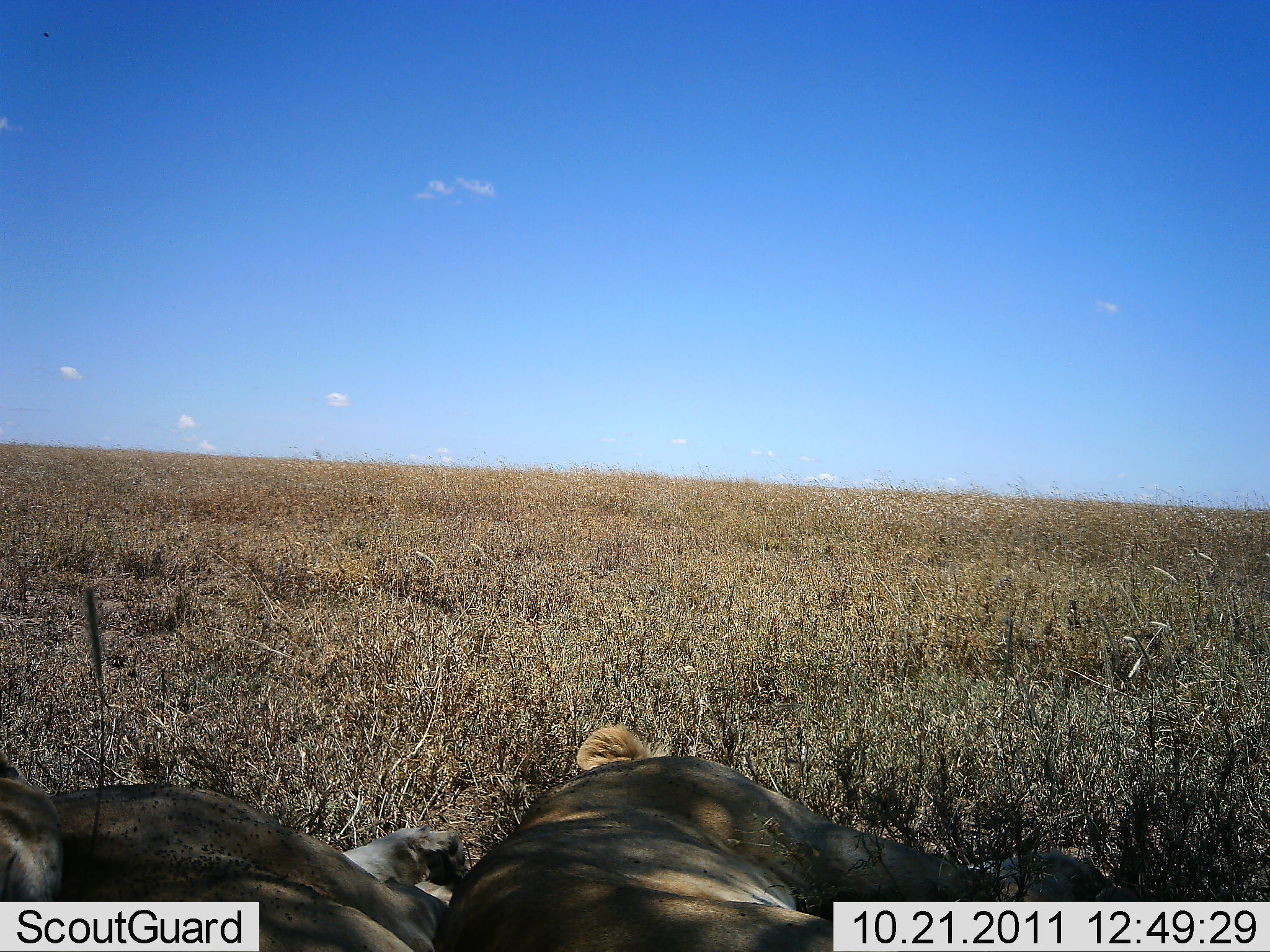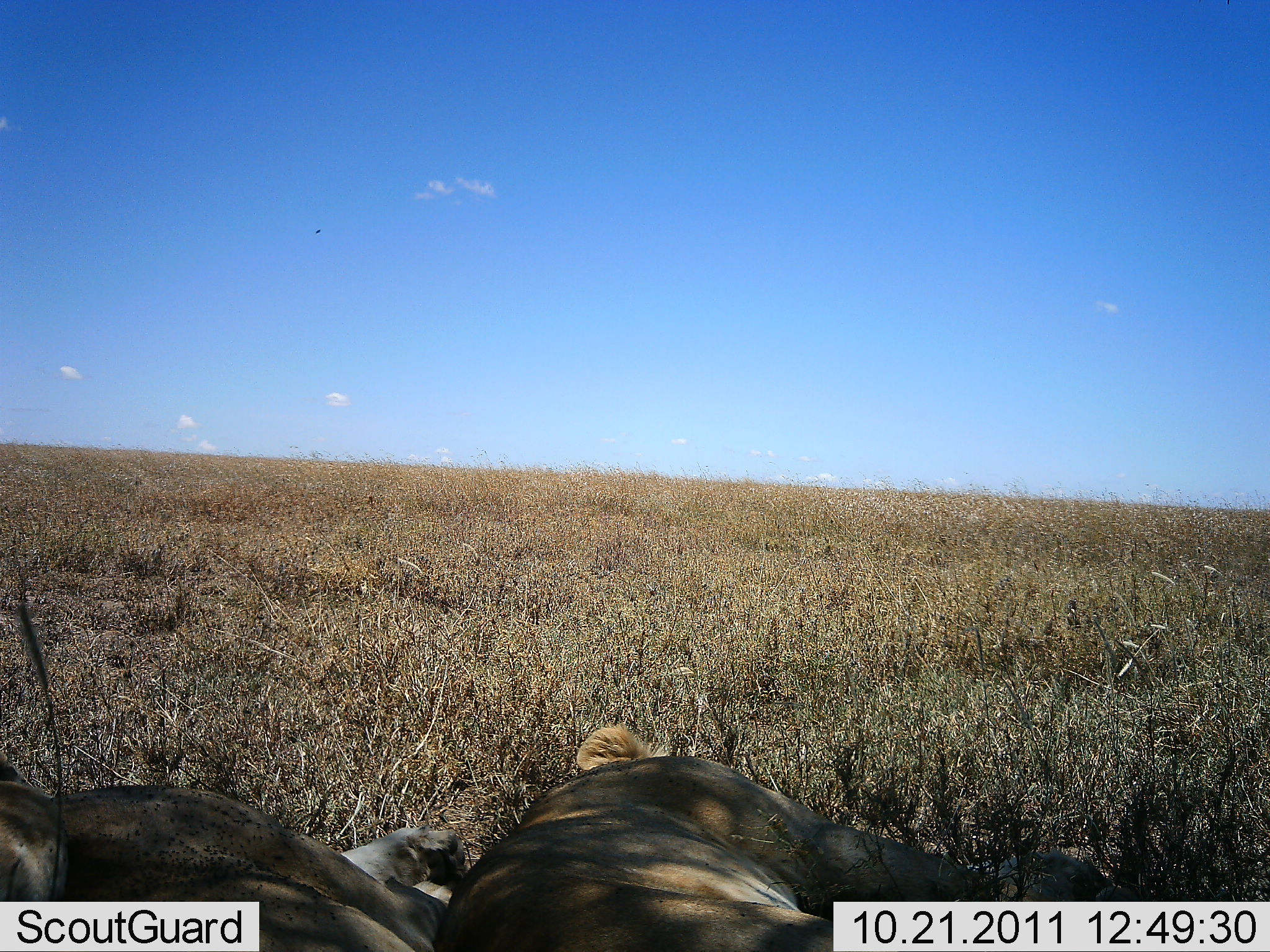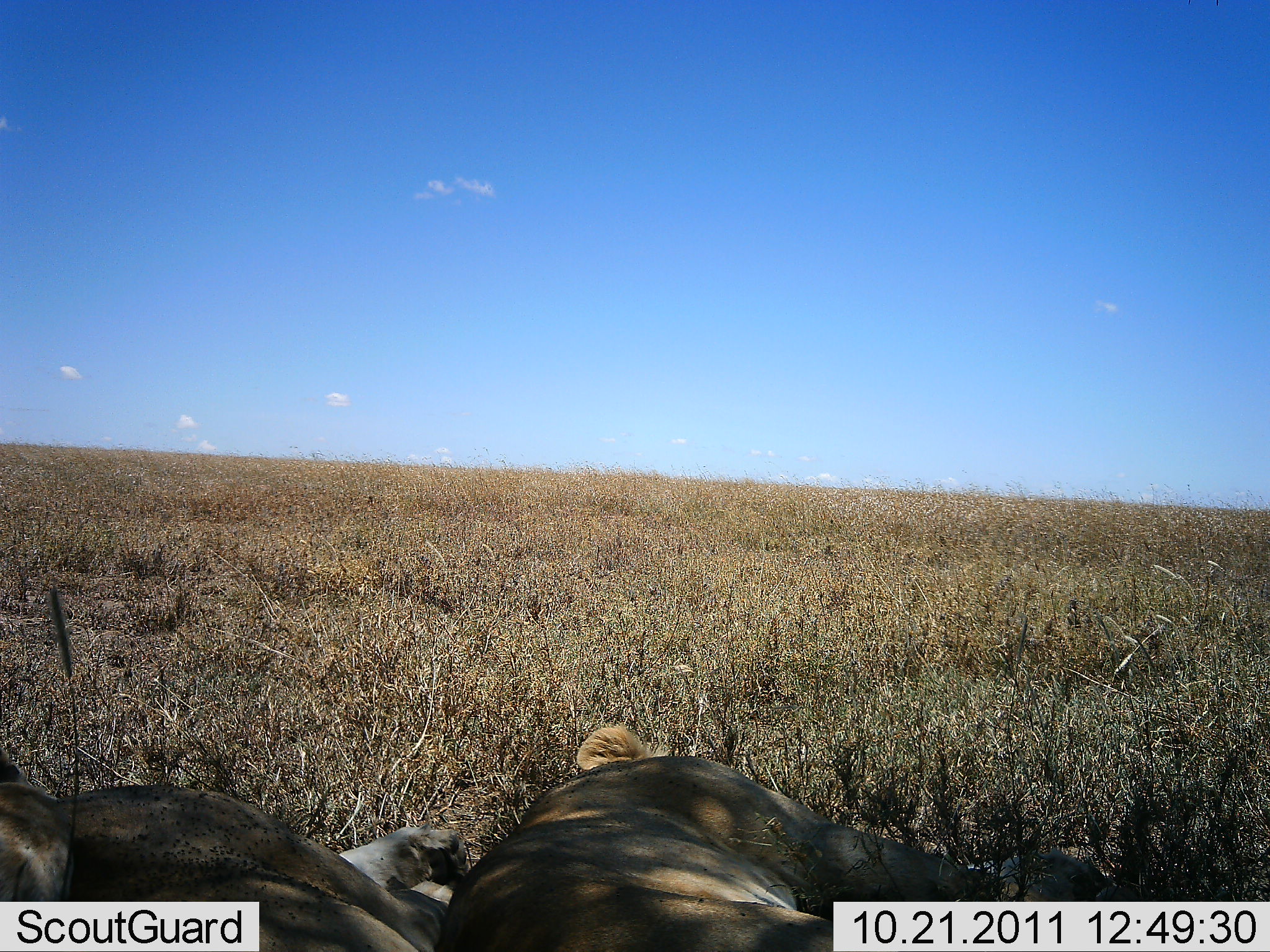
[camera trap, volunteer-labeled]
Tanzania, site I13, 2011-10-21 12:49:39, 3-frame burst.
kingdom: Animalia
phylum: Chordata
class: Mammalia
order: Carnivora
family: Felidae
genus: Panthera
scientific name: Panthera leo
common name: lion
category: lionfemale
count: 2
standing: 0%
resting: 100%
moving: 0%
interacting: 0%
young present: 0%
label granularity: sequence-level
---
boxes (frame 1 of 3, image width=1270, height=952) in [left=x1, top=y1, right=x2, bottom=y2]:
animal: [left=433, top=723, right=1140, bottom=952]; [left=0, top=749, right=468, bottom=951]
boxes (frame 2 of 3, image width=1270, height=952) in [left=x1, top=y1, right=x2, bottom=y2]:
animal: [left=432, top=723, right=1133, bottom=952]; [left=0, top=748, right=470, bottom=952]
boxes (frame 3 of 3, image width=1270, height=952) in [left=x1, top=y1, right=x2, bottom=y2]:
animal: [left=433, top=723, right=1150, bottom=952]; [left=0, top=758, right=470, bottom=952]